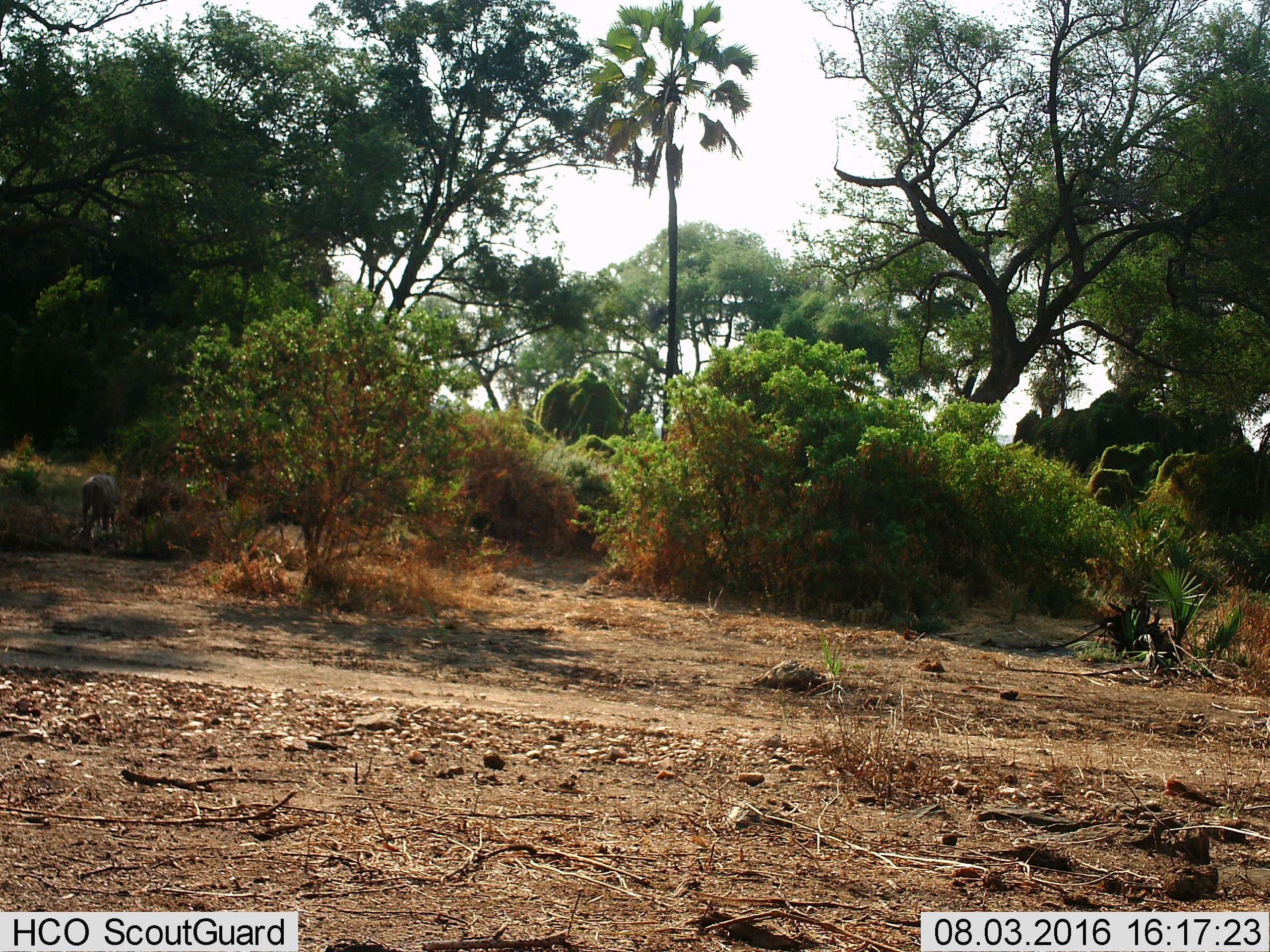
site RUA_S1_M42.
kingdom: Animalia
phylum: Chordata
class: Mammalia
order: Artiodactyla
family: Bovidae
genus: Tragelaphus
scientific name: Tragelaphus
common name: kudu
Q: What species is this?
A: Kudu (Tragelaphus).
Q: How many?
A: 1.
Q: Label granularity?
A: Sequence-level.